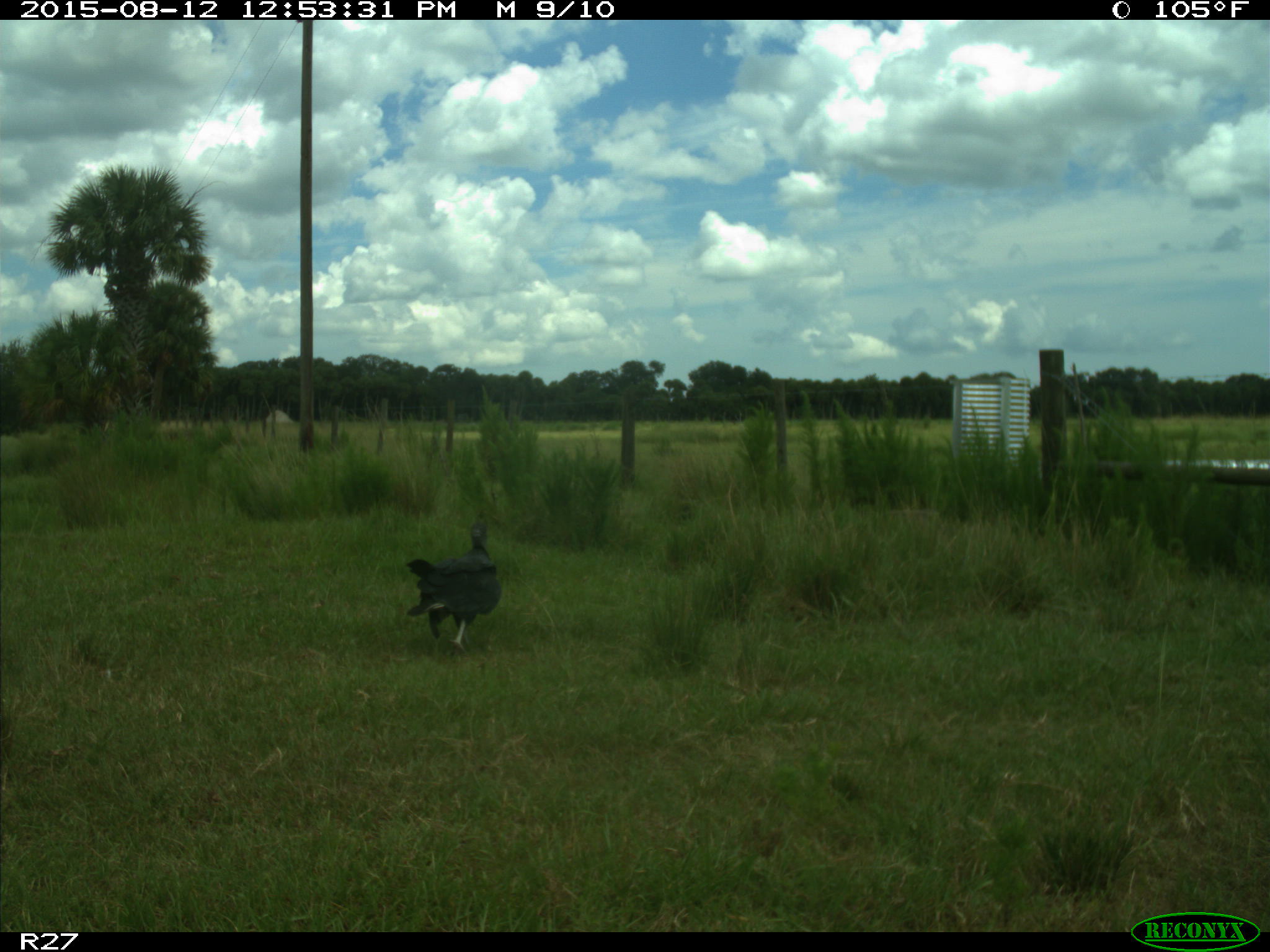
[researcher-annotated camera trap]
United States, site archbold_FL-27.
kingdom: Animalia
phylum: Chordata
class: Aves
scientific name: Aves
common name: birds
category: unidentified bird